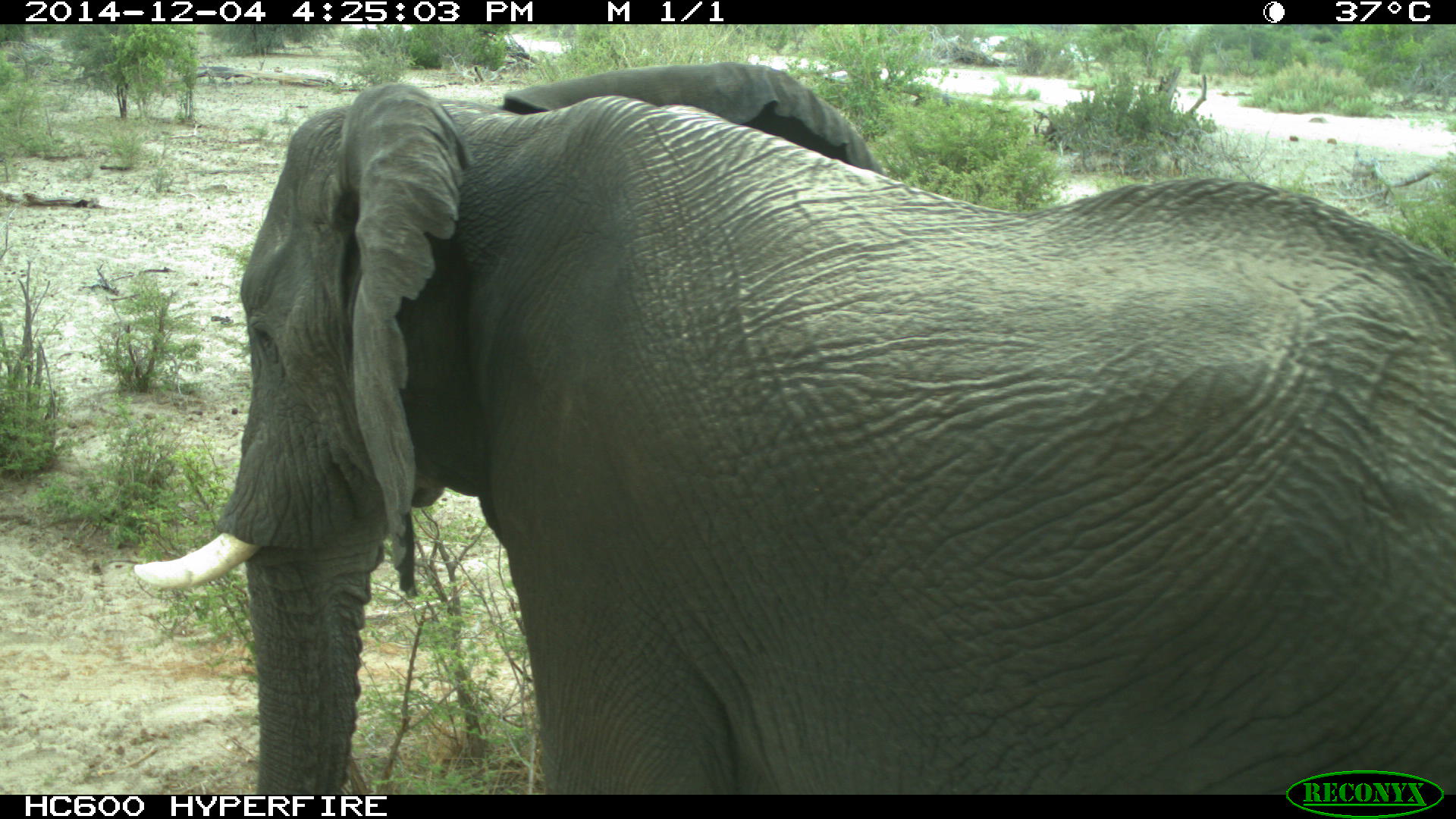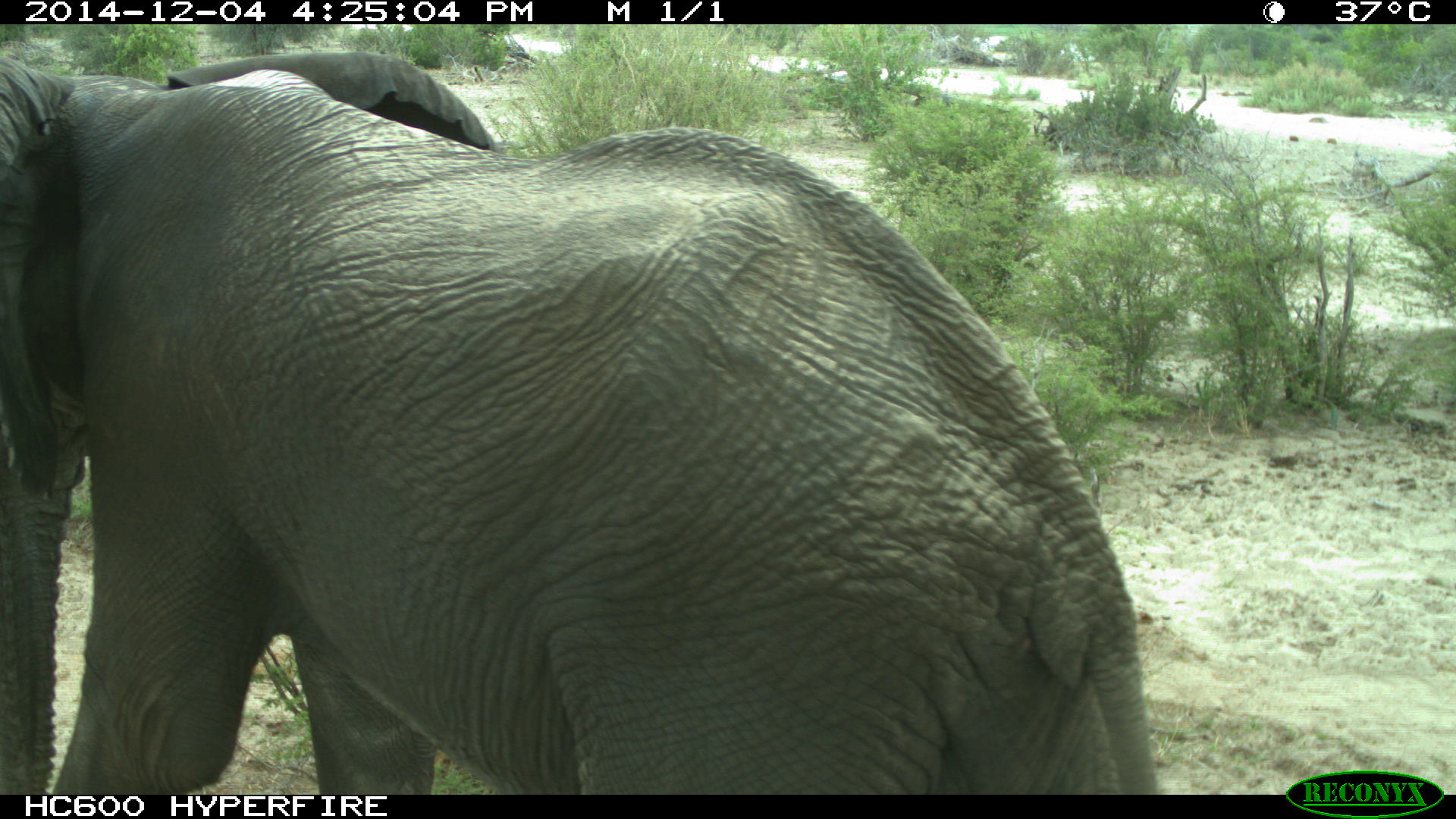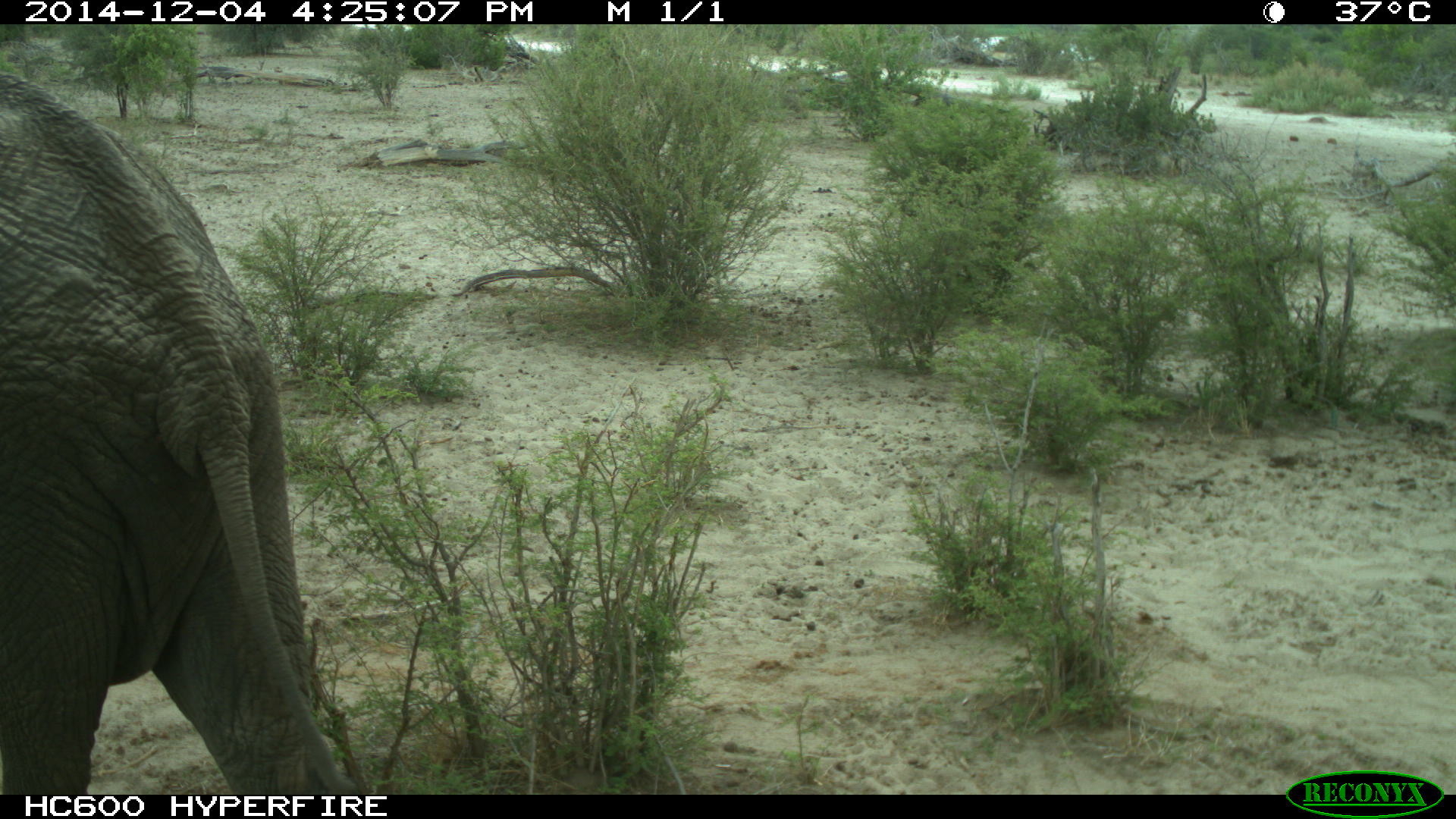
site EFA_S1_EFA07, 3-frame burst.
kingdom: Animalia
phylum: Chordata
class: Mammalia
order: Proboscidea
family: Elephantidae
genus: Loxodonta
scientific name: Loxodonta africana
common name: african bush elephant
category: elephant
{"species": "elephant (african bush elephant) (Loxodonta africana)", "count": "1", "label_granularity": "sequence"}